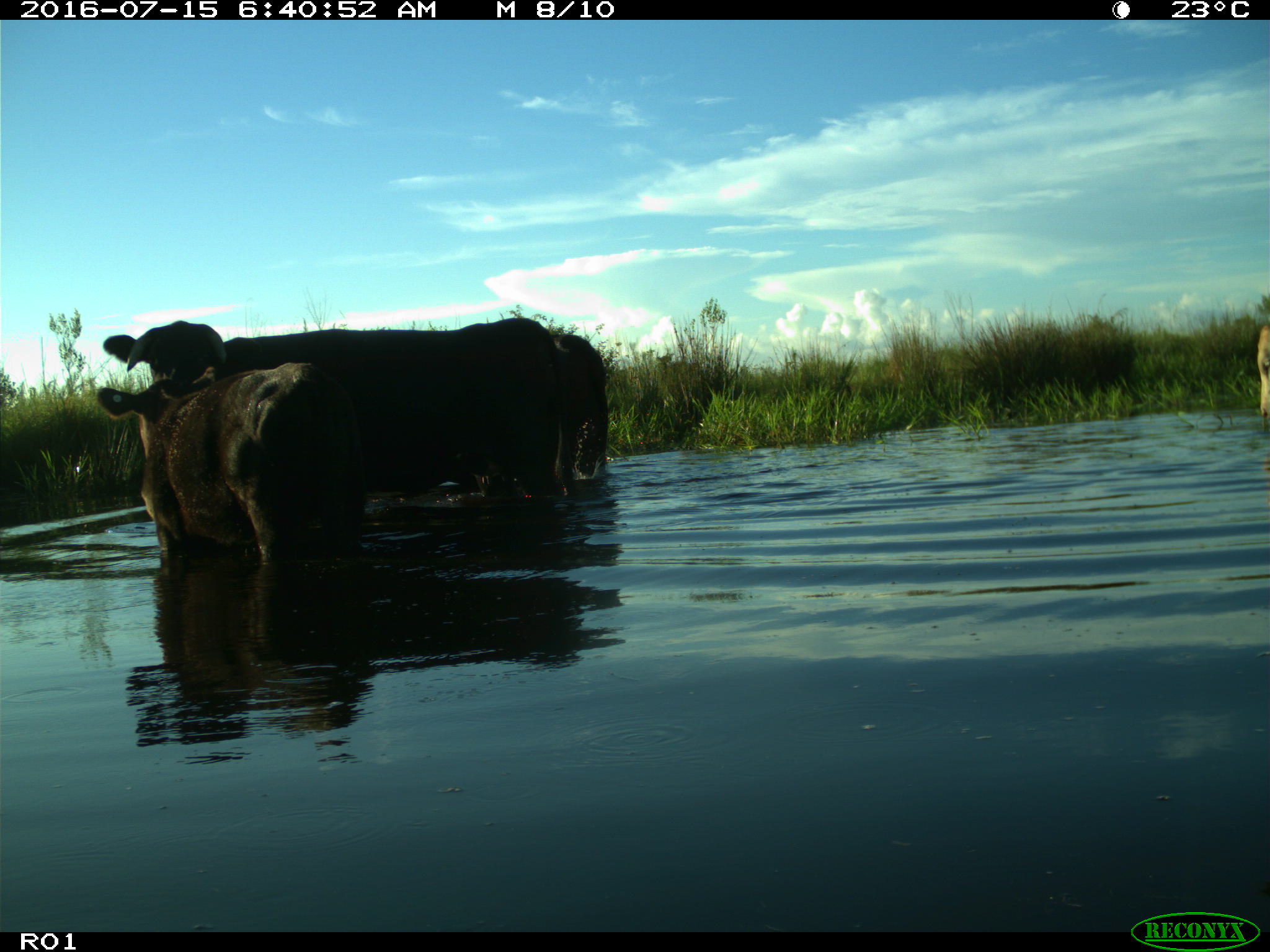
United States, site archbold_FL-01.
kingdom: Animalia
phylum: Chordata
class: Mammalia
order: Artiodactyla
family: Bovidae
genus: Bos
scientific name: Bos taurus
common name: domestic cow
Bos taurus (domestic cow).